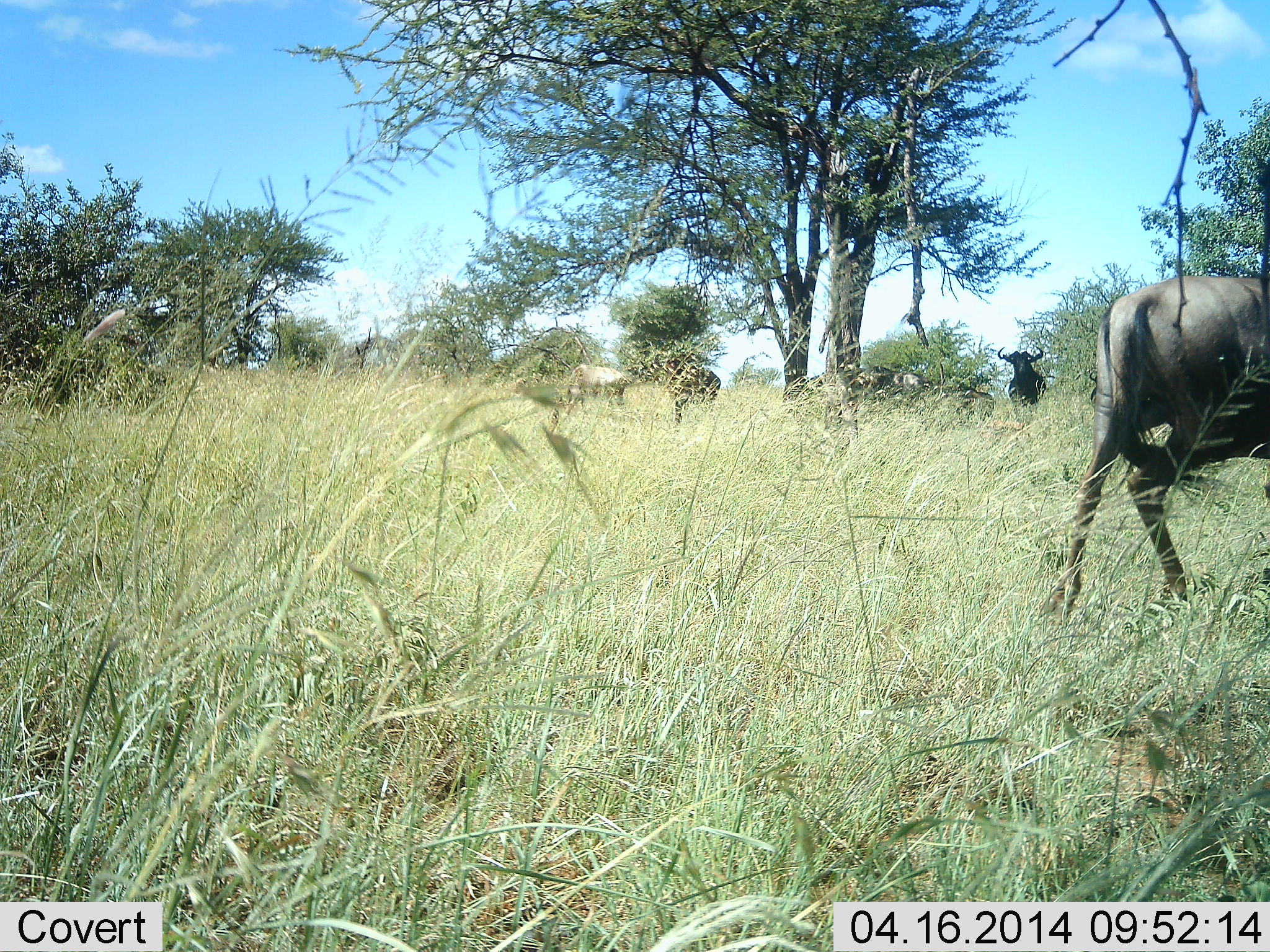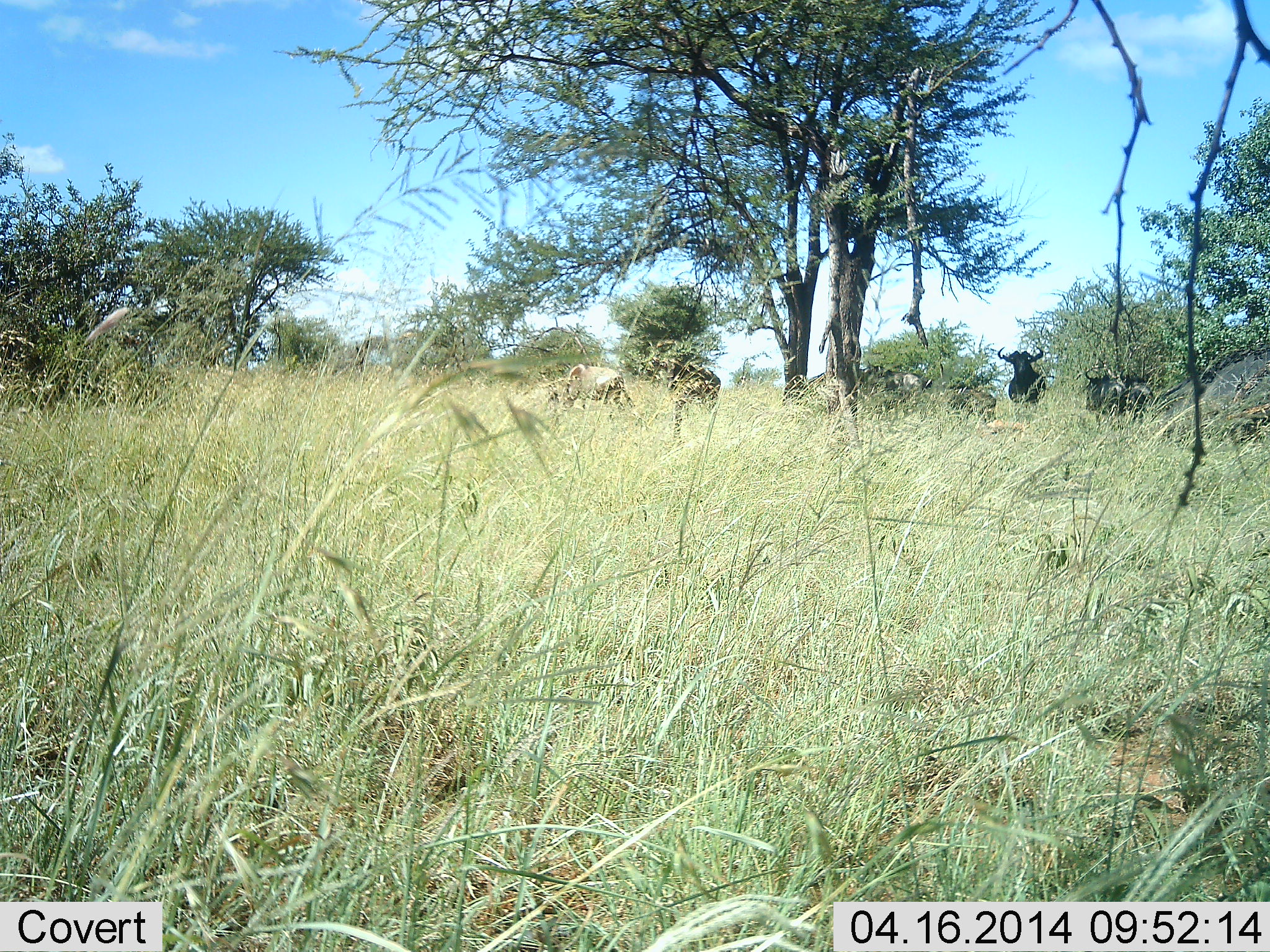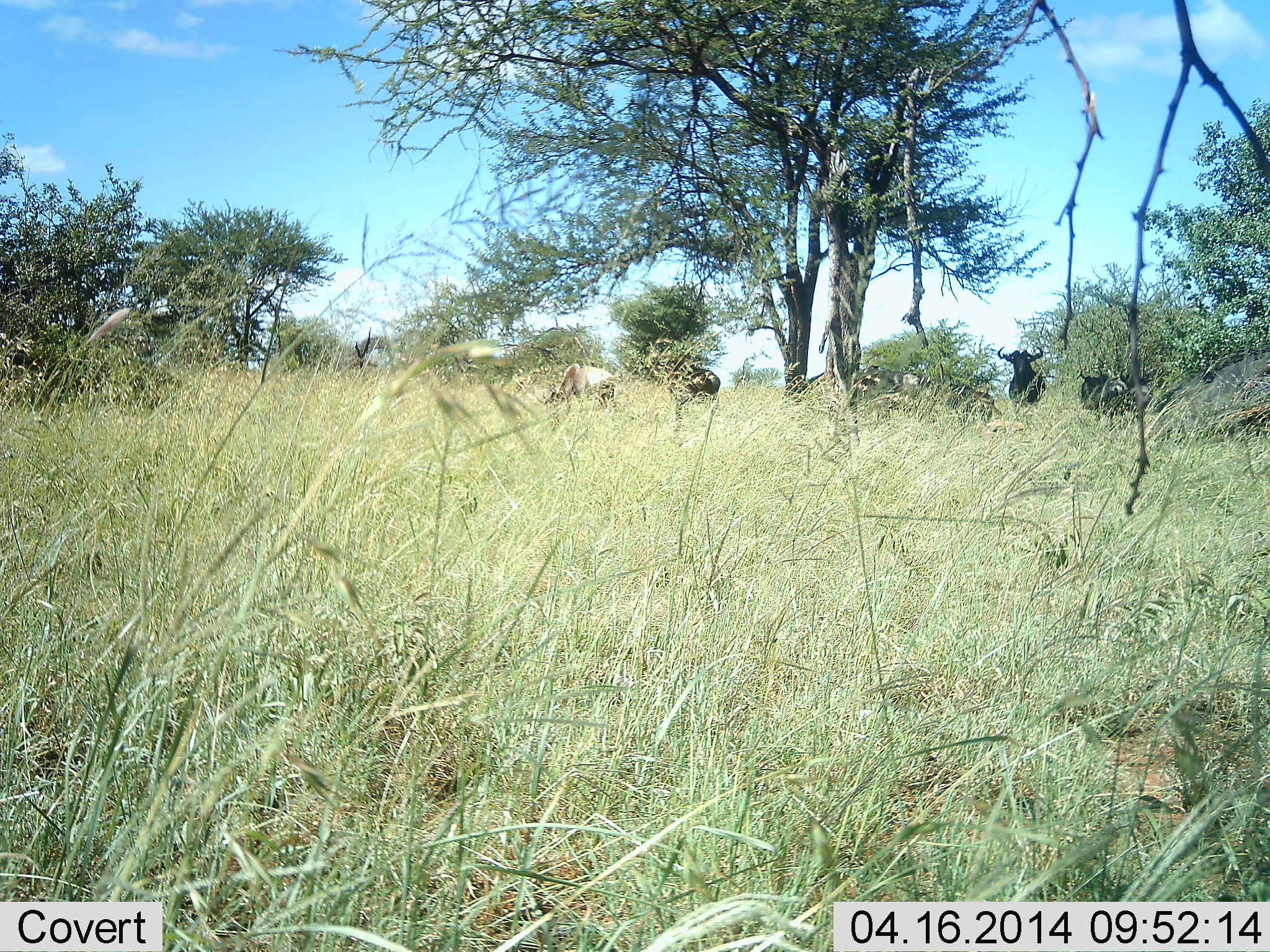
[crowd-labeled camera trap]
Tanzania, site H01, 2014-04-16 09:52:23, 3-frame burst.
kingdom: Animalia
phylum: Chordata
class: Mammalia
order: Artiodactyla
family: Bovidae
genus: Connochaetes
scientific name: Connochaetes taurinus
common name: blue wildebeest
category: wildebeest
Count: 5.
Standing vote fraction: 71%.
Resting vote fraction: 0%.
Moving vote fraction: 86%.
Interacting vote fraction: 0%.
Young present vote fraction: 0%.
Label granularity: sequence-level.